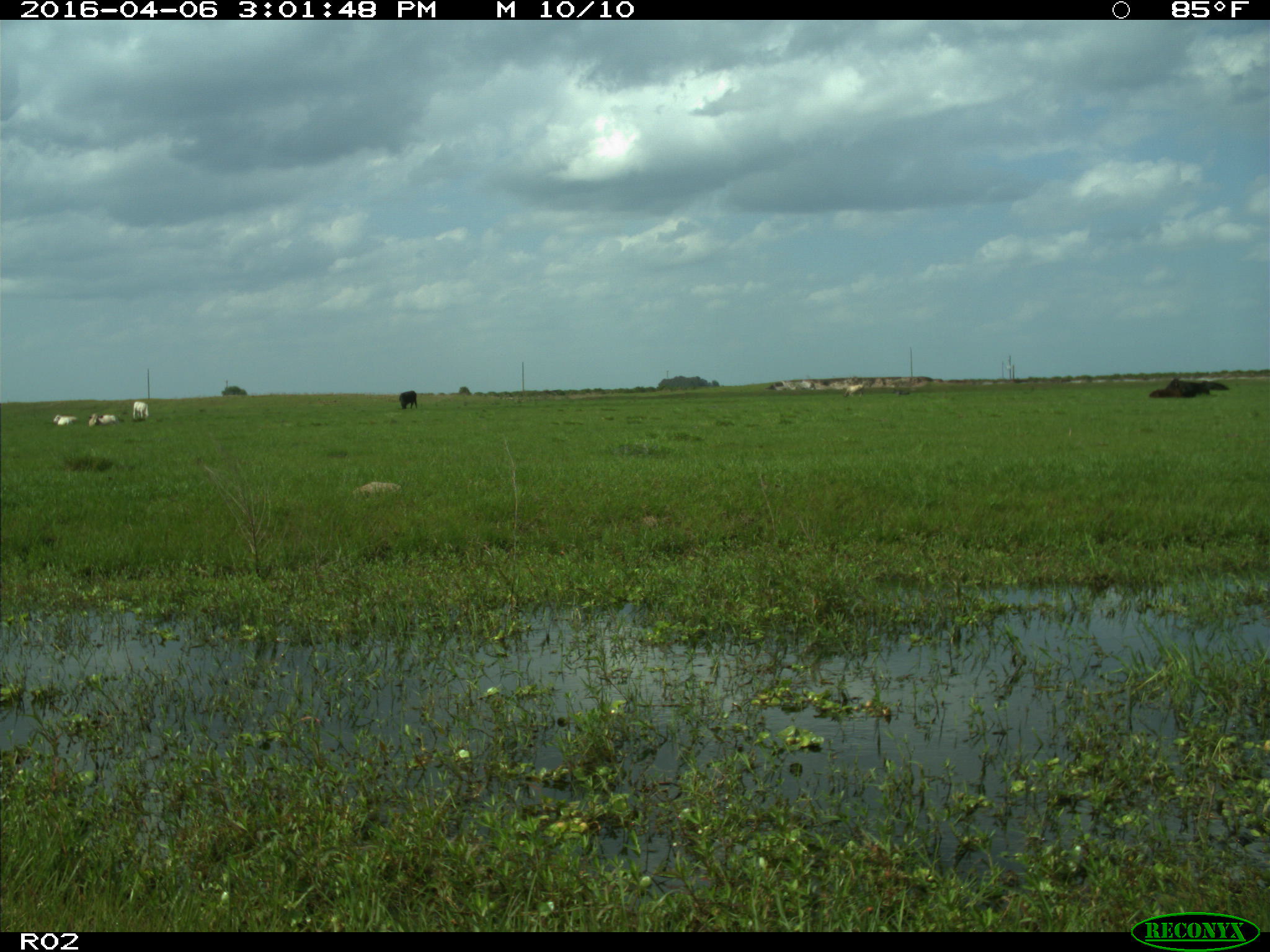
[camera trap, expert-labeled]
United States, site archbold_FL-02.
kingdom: Animalia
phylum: Chordata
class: Mammalia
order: Artiodactyla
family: Bovidae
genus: Bos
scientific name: Bos taurus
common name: domestic cow